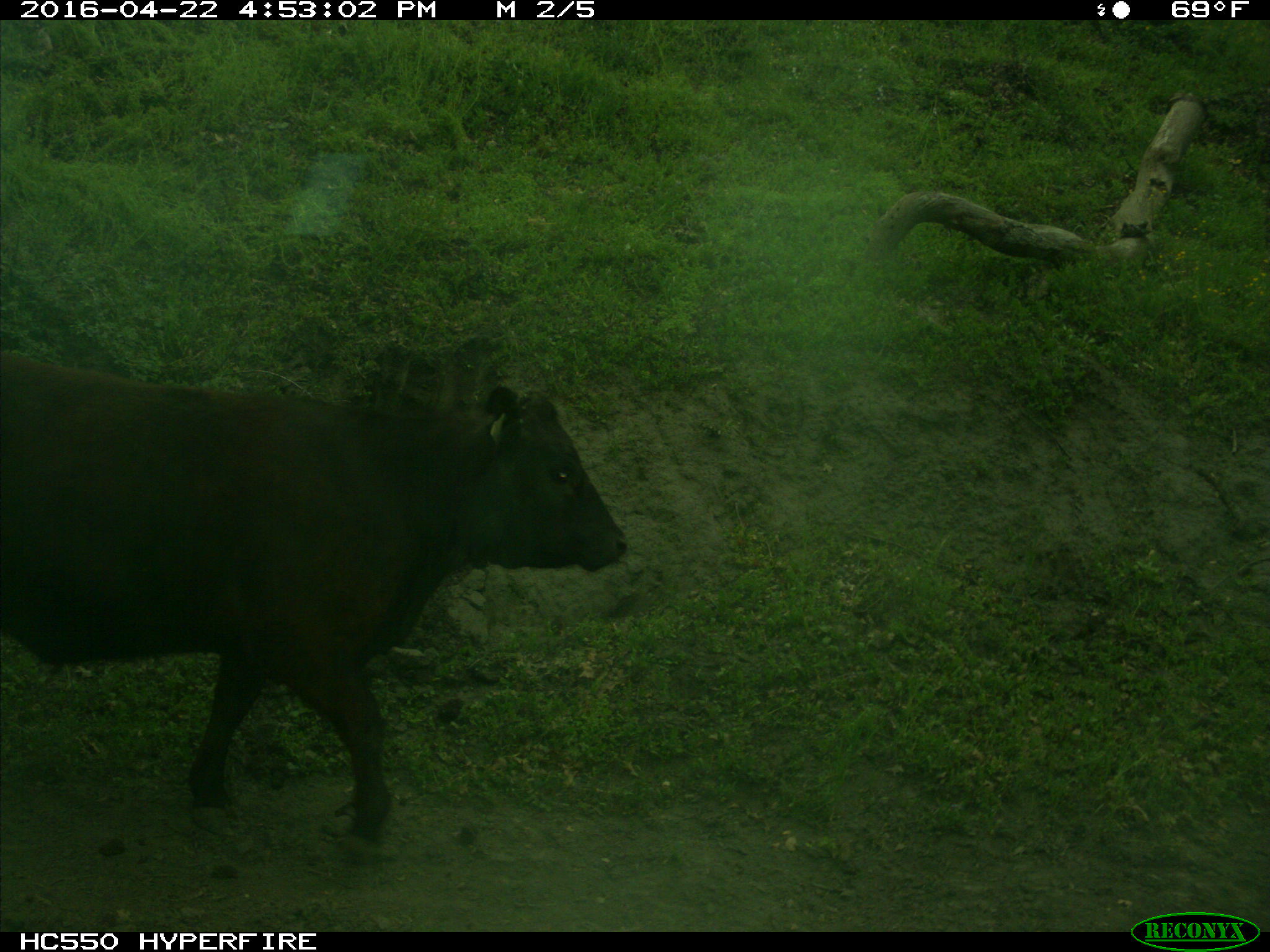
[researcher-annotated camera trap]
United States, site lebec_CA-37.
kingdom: Animalia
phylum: Chordata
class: Mammalia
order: Artiodactyla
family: Bovidae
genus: Bos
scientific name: Bos taurus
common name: domestic cow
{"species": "Bos taurus (domestic cow)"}